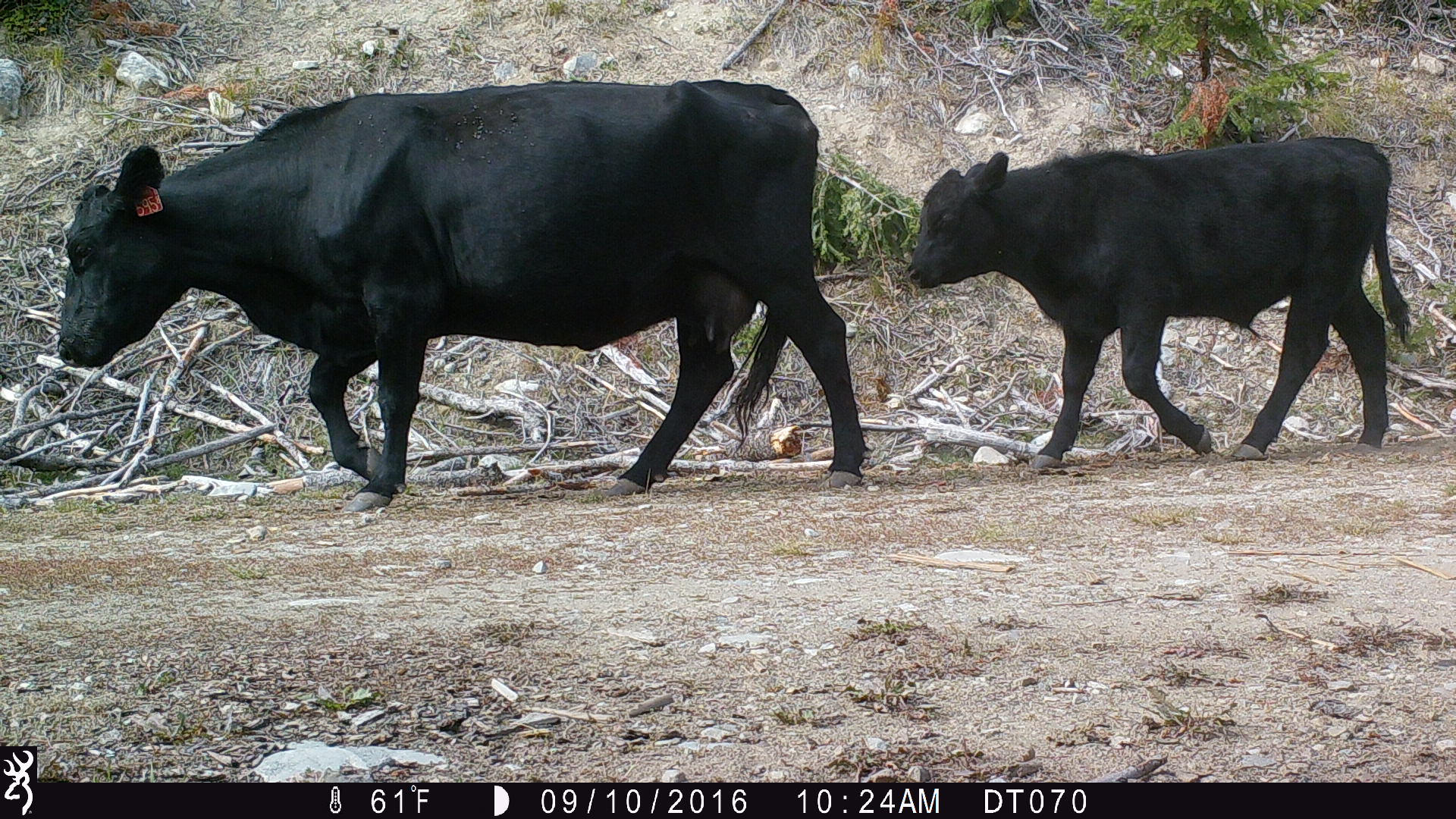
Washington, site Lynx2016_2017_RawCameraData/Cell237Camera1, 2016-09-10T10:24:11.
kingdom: Animalia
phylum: Chordata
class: Mammalia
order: Artiodactyla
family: Bovidae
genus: Bos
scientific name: Bos taurus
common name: domestic cattle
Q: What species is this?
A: Domestic cattle (Bos taurus).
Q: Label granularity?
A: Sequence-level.